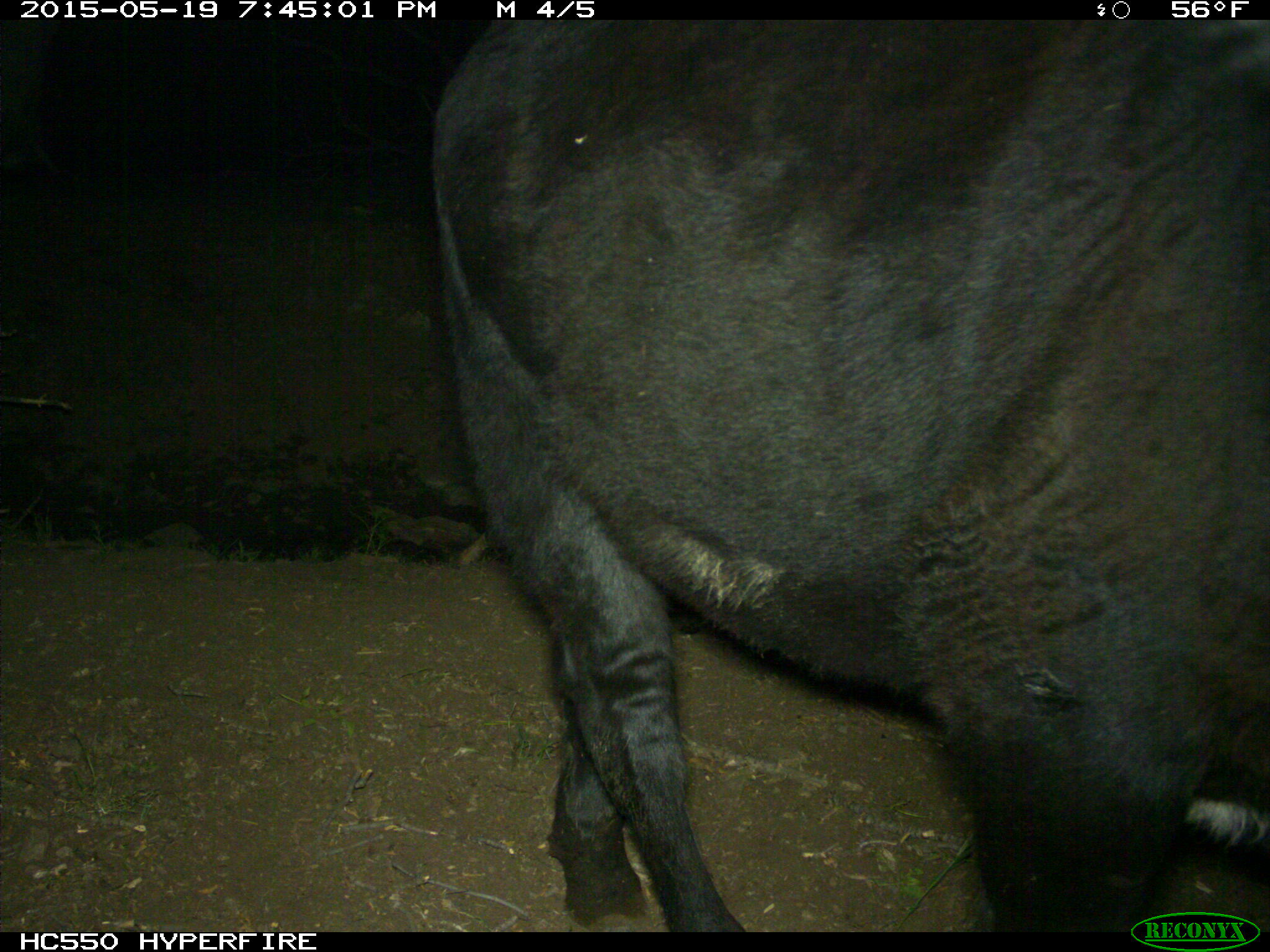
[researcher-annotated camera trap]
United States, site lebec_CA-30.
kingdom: Animalia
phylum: Chordata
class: Mammalia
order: Artiodactyla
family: Bovidae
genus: Bos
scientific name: Bos taurus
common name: domestic cow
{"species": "Bos taurus (domestic cow)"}